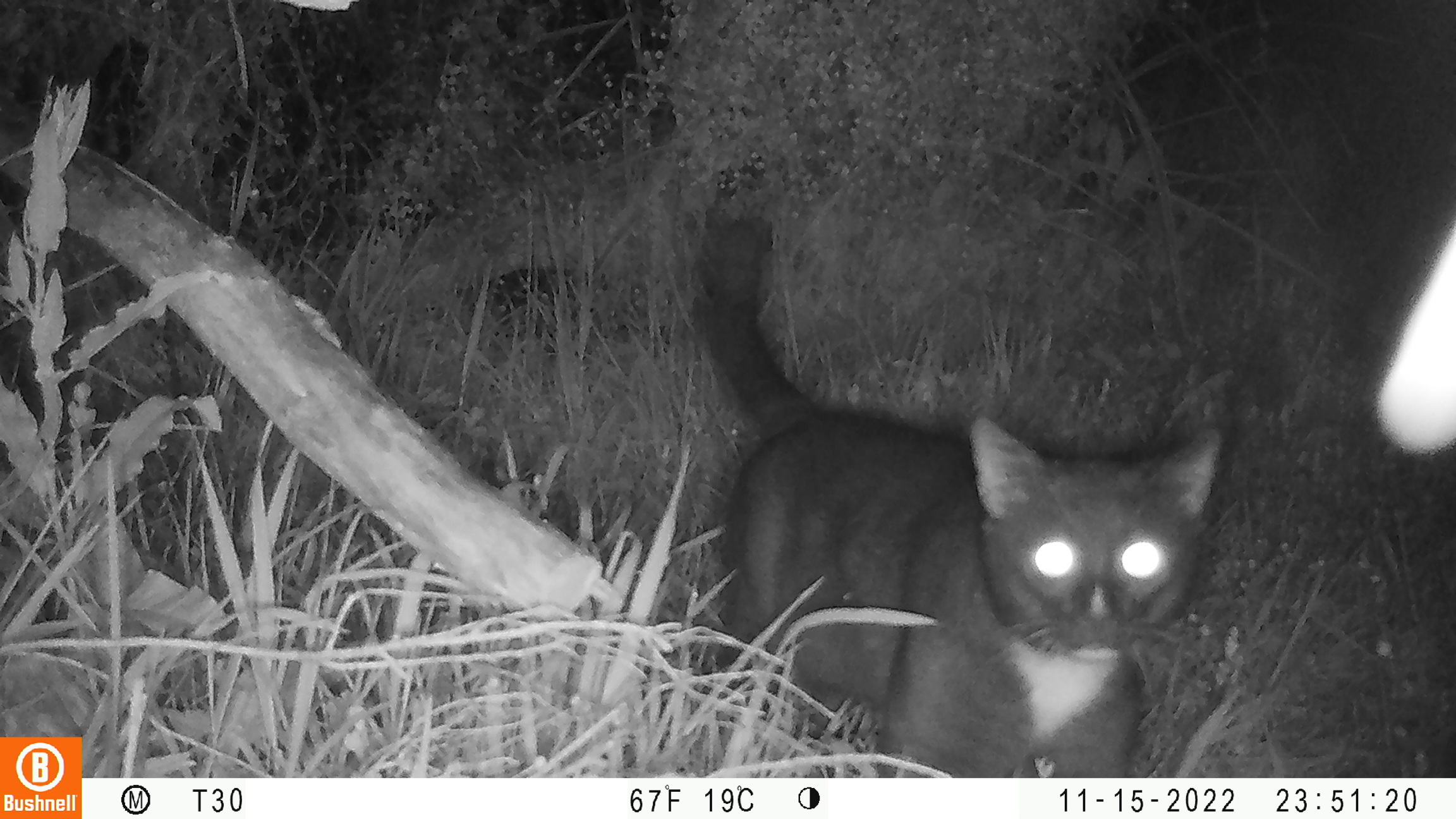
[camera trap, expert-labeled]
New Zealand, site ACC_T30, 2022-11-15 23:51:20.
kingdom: Animalia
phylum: Chordata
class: Mammalia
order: Carnivora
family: Felidae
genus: Felis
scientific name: Felis catus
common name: domestic cat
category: cat